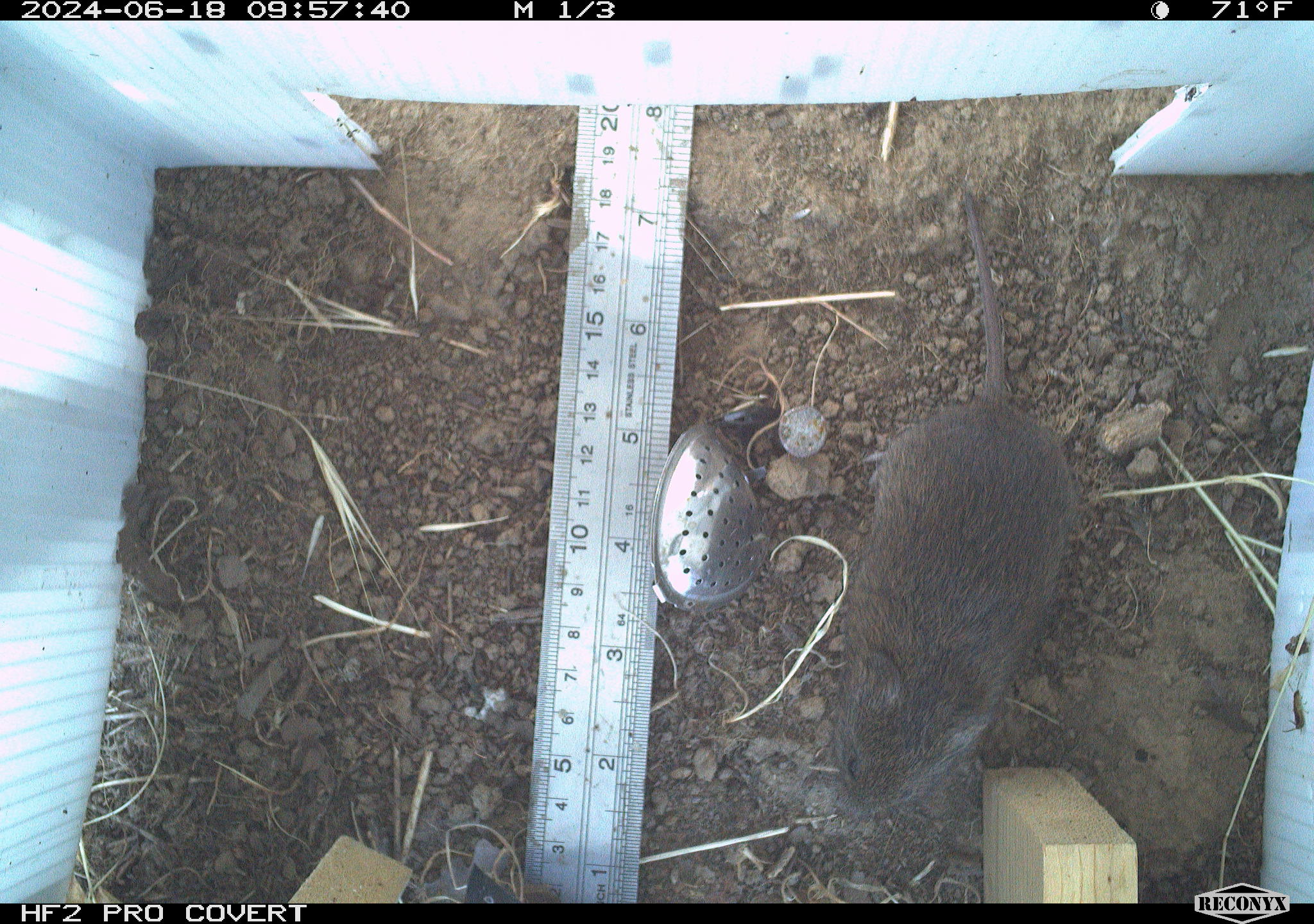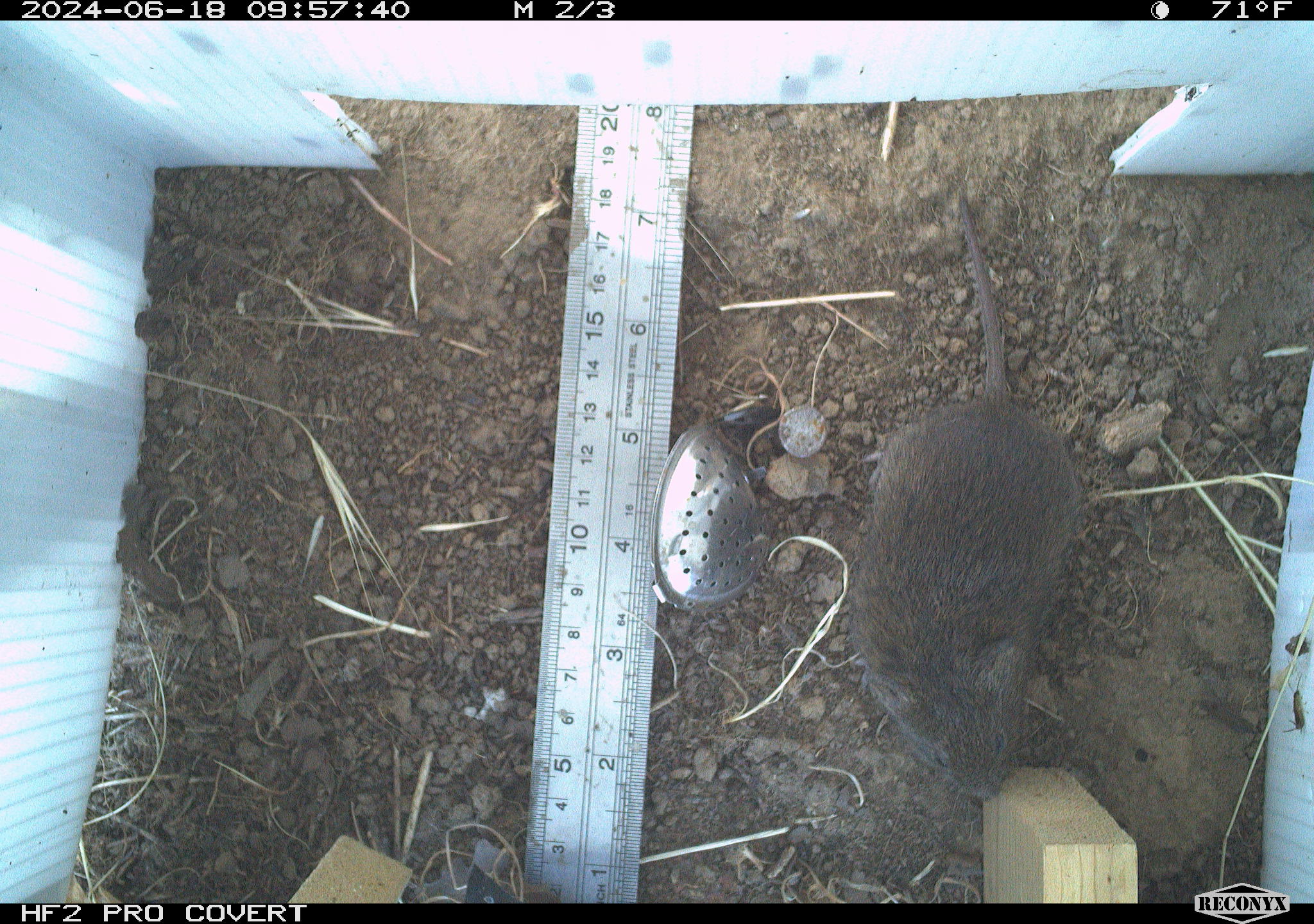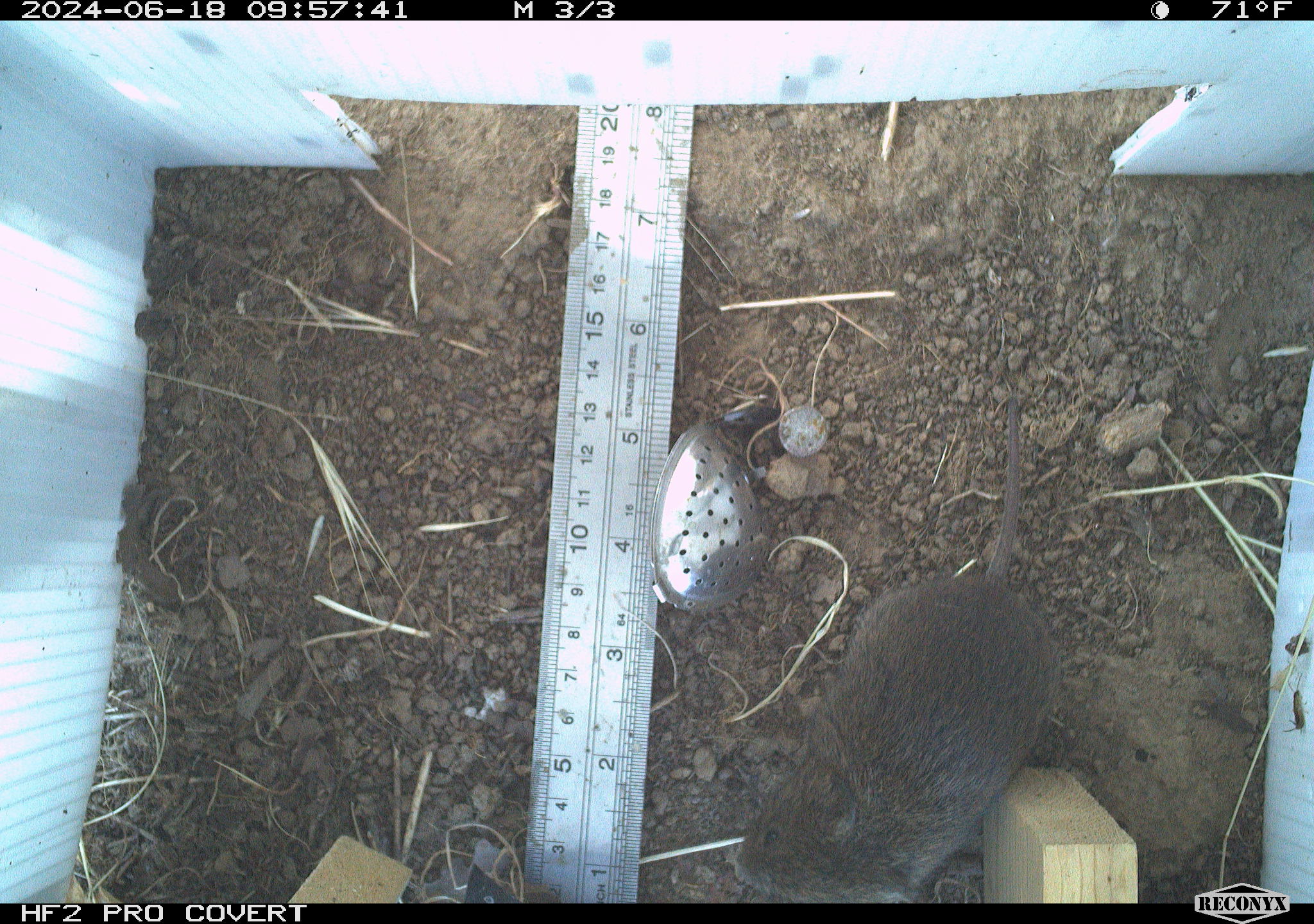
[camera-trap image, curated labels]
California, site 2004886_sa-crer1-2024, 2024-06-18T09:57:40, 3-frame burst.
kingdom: Animalia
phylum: Chordata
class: Mammalia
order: Rodentia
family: Cricetidae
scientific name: Arvicolinae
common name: voles, lemmings, and muskrats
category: arvicolinae subfamily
Arvicolinae subfamily (voles, lemmings, and muskrats) (Arvicolinae).